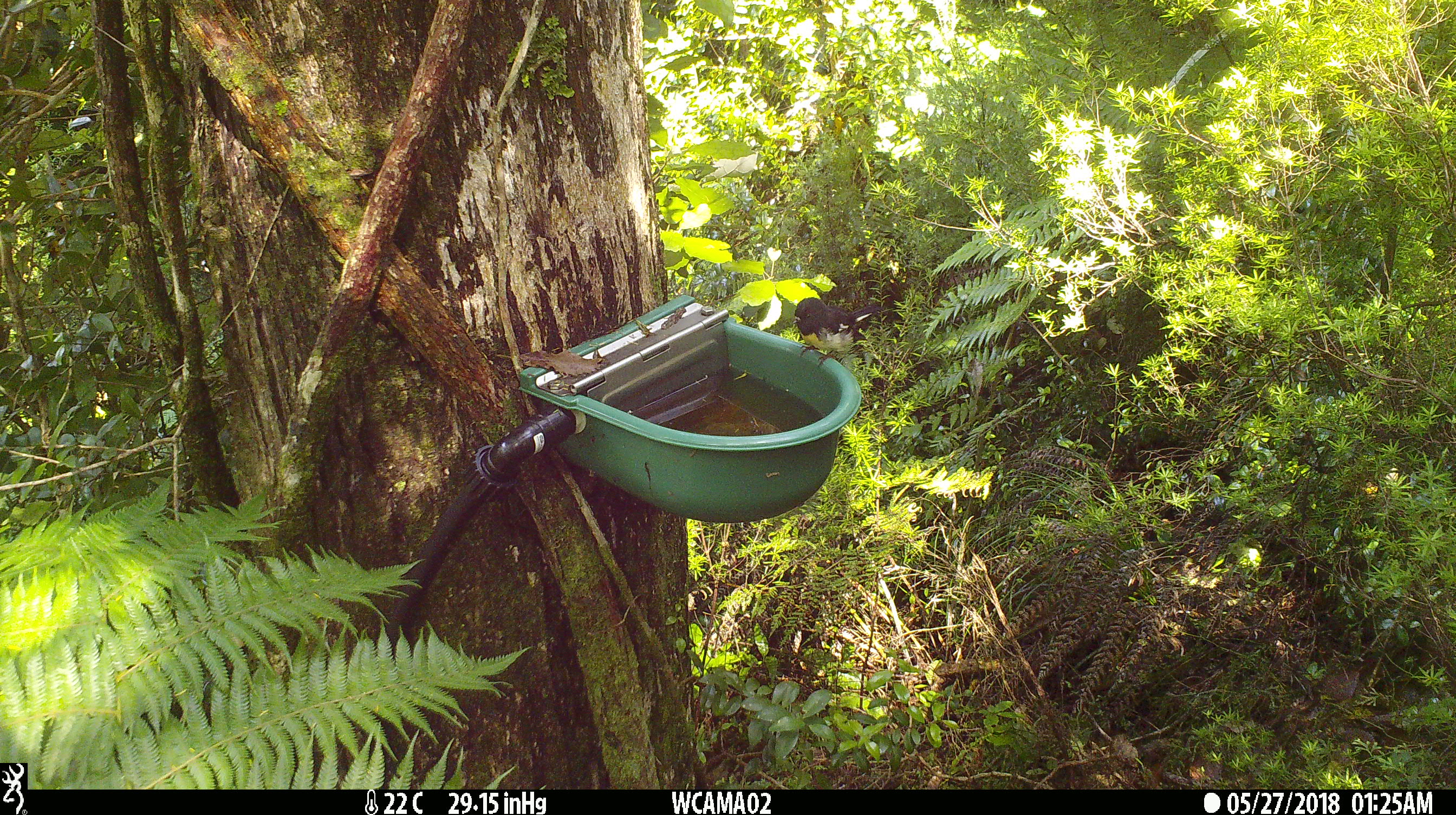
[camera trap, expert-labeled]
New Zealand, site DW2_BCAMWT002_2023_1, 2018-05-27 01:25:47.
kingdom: Animalia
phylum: Chordata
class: Aves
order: Passeriformes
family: Petroicidae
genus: Petroica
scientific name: Petroica macrocephala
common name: tomtit